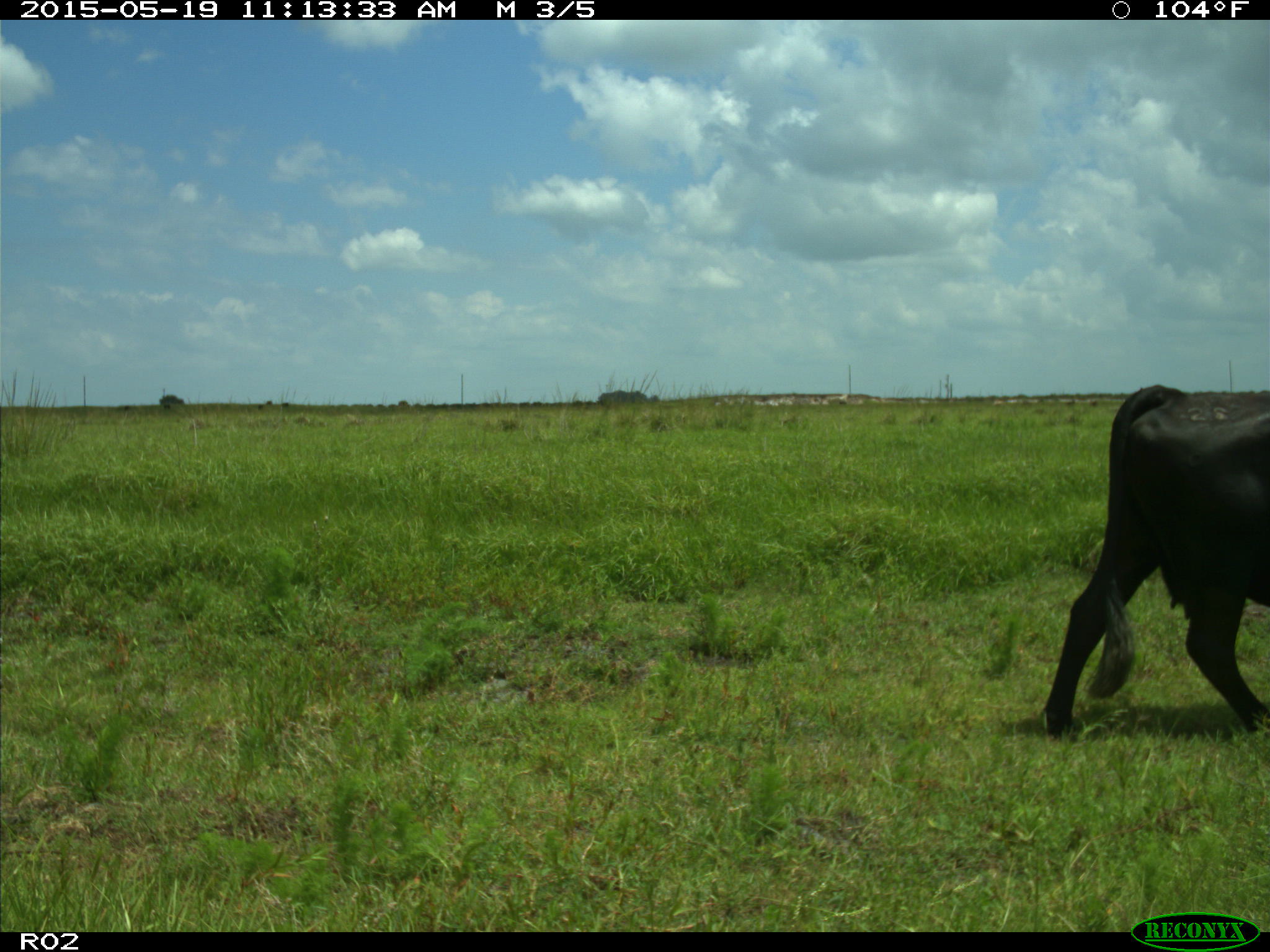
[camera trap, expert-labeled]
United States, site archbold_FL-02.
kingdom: Animalia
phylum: Chordata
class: Mammalia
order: Artiodactyla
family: Bovidae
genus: Bos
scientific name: Bos taurus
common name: domestic cow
Bos taurus (domestic cow).